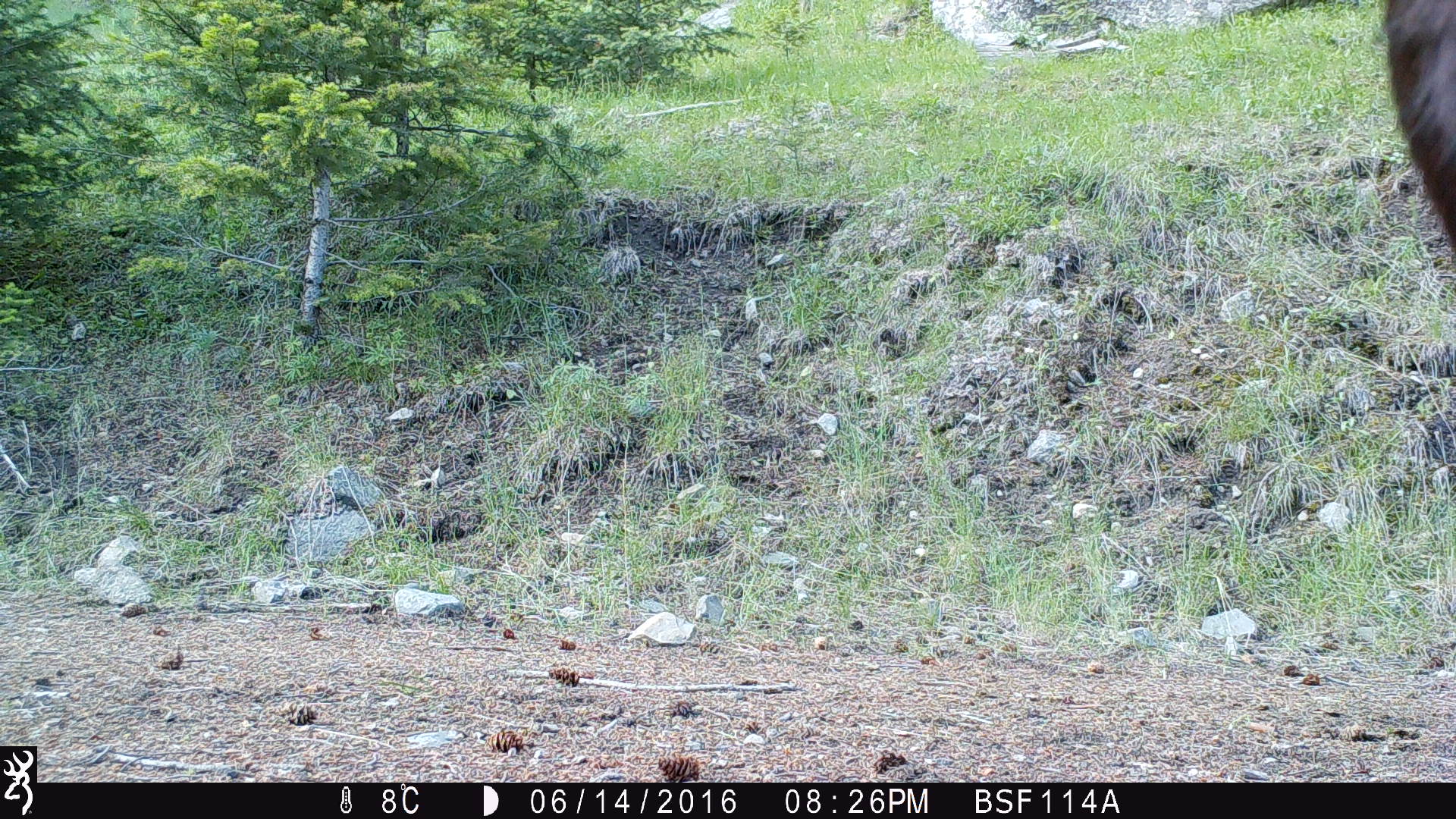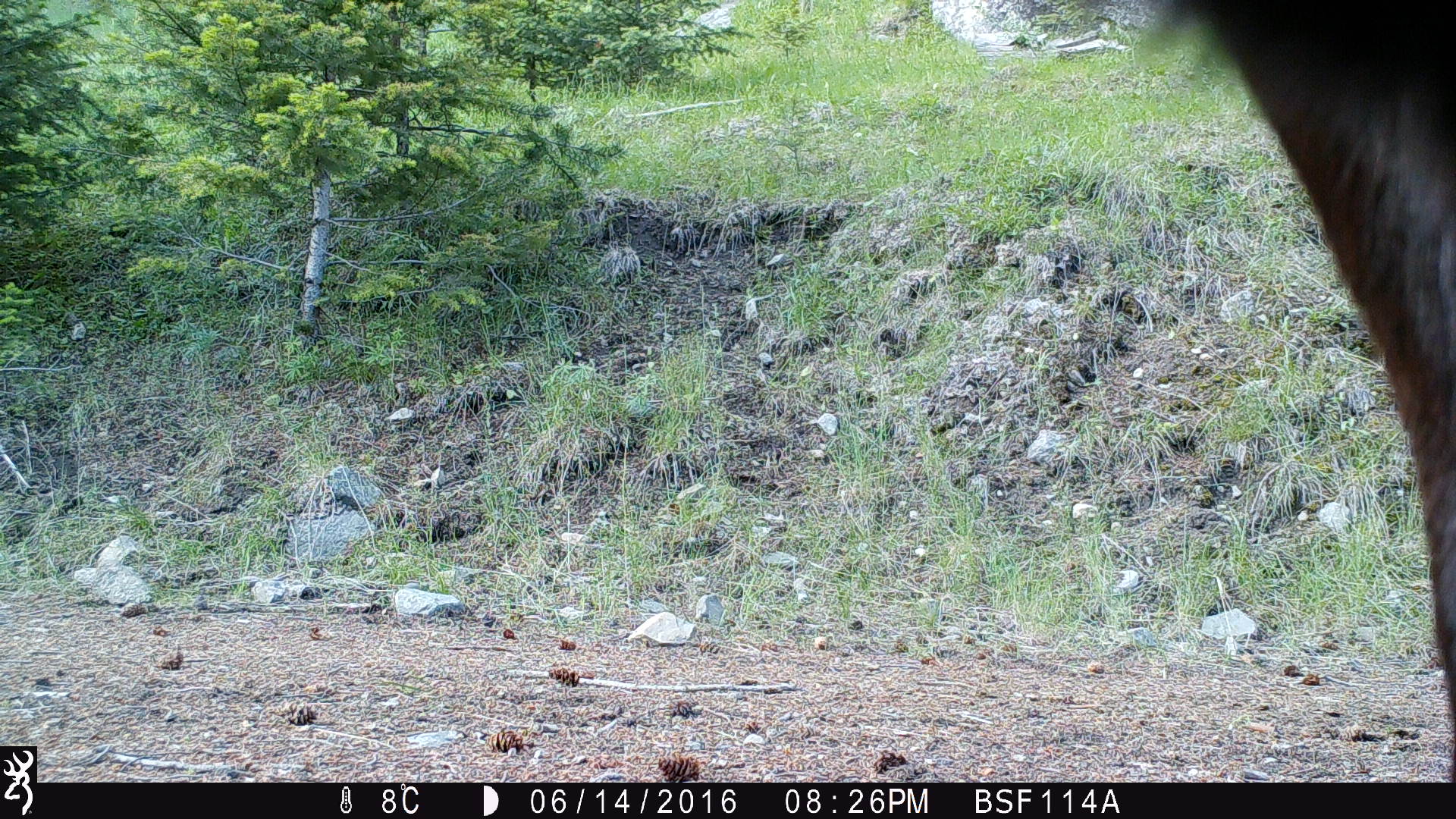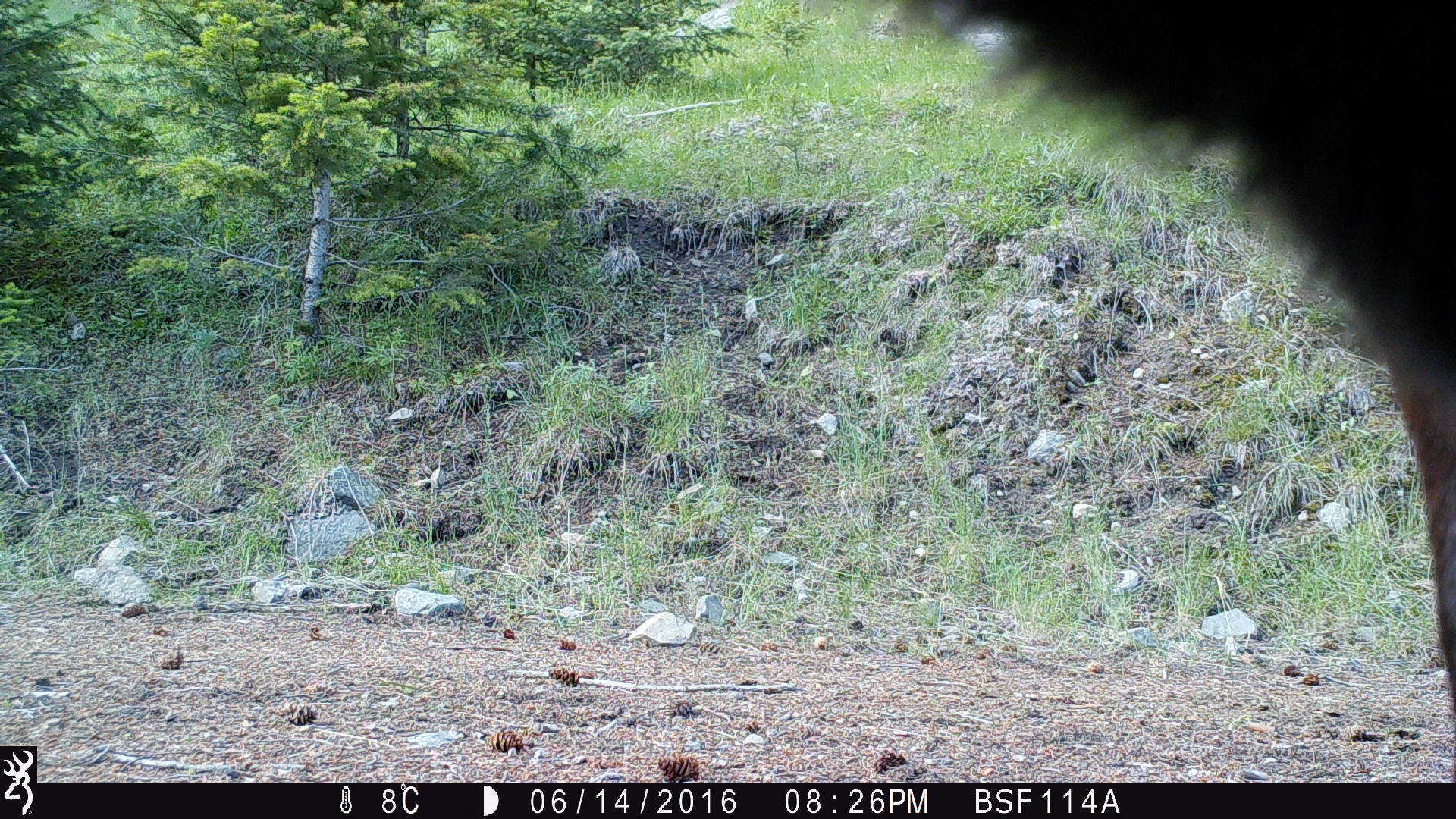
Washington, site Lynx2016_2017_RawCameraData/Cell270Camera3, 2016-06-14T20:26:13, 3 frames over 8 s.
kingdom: Animalia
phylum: Chordata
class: Mammalia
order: Artiodactyla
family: Bovidae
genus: Bos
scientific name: Bos taurus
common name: domestic cattle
Domestic cattle (Bos taurus). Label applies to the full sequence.